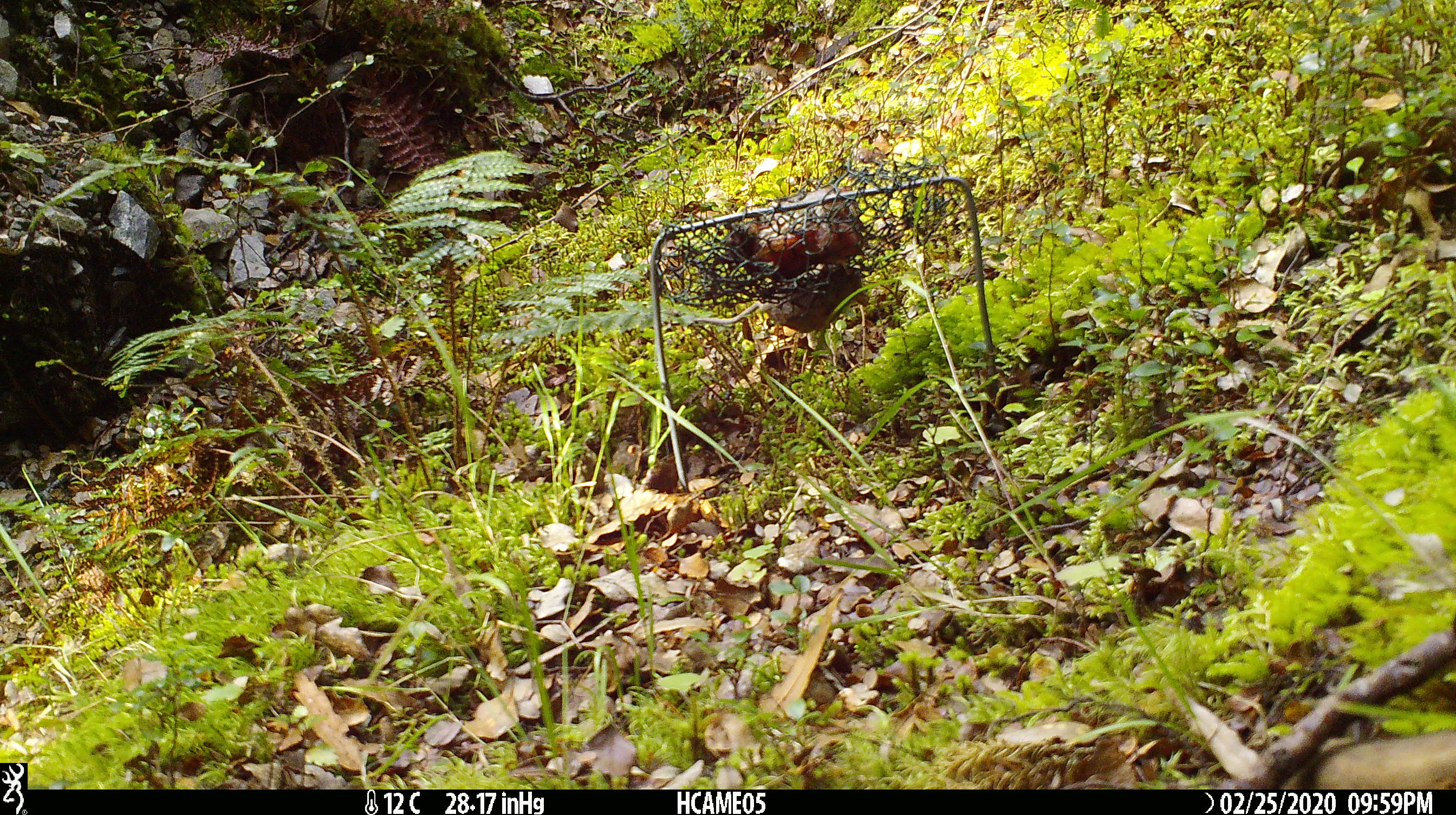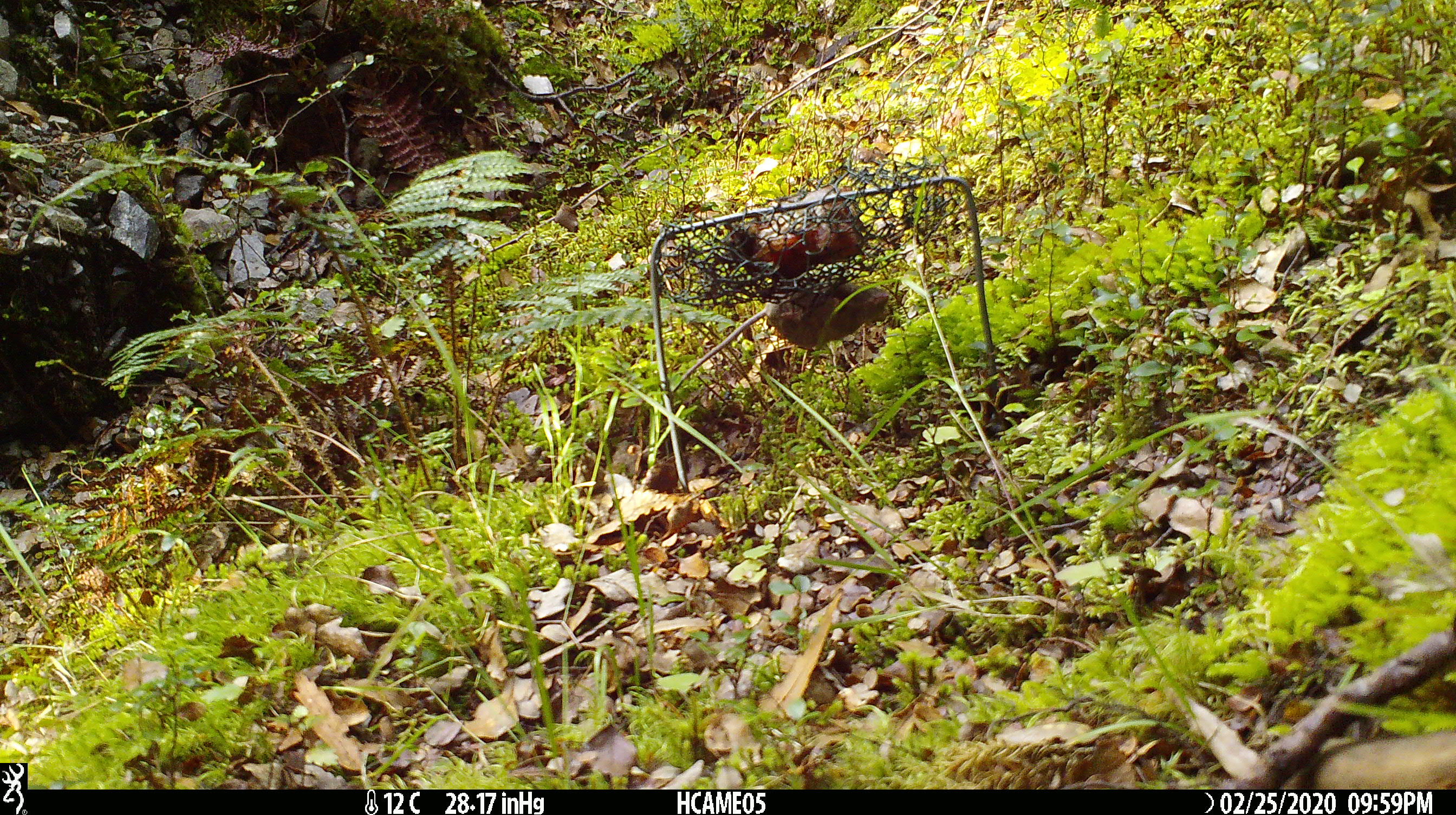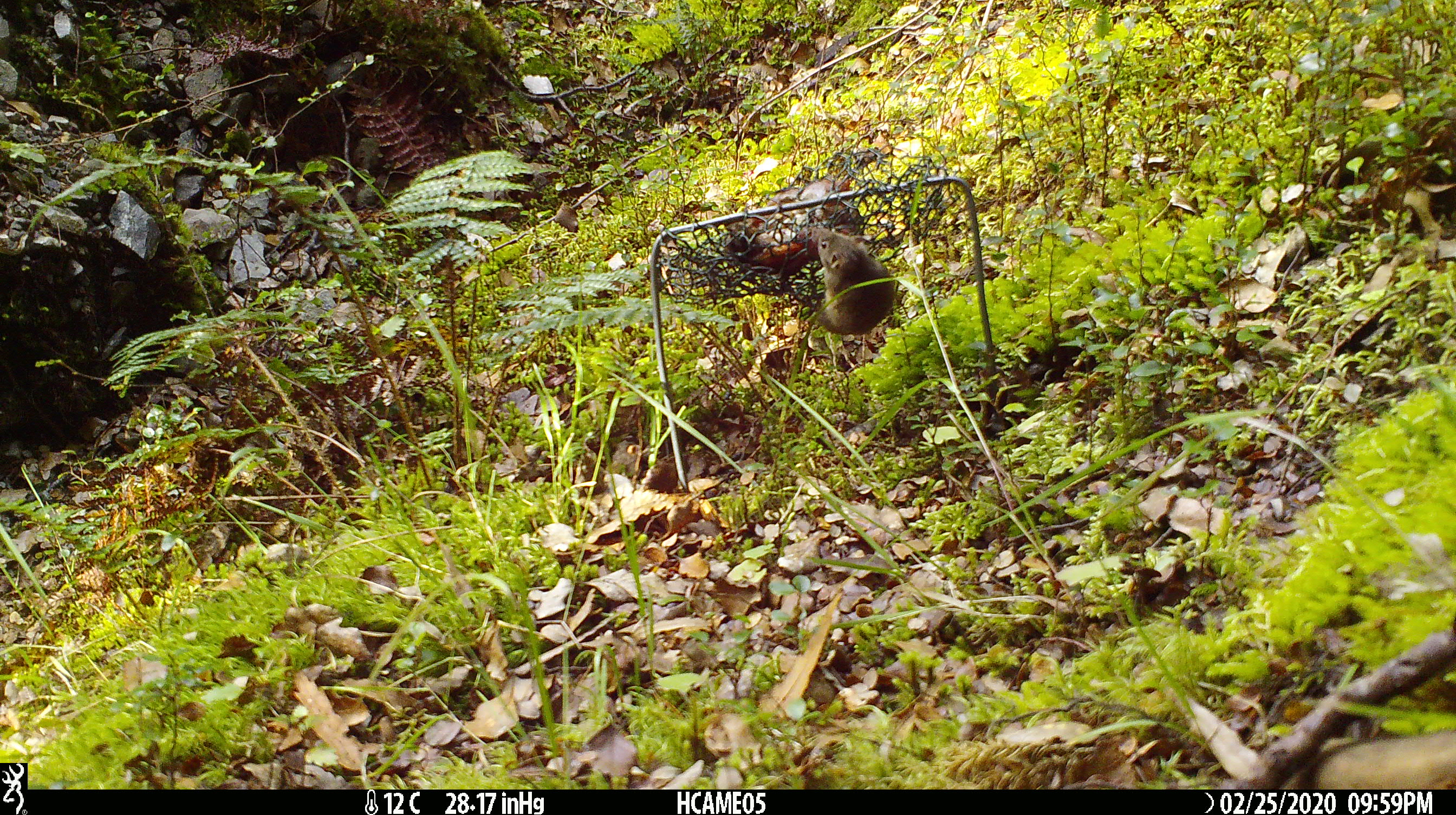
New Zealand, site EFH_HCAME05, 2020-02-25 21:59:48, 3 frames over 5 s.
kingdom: Animalia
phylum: Chordata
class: Mammalia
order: Rodentia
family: Muridae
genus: Mus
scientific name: Mus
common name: mouse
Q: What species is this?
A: Mouse (Mus).